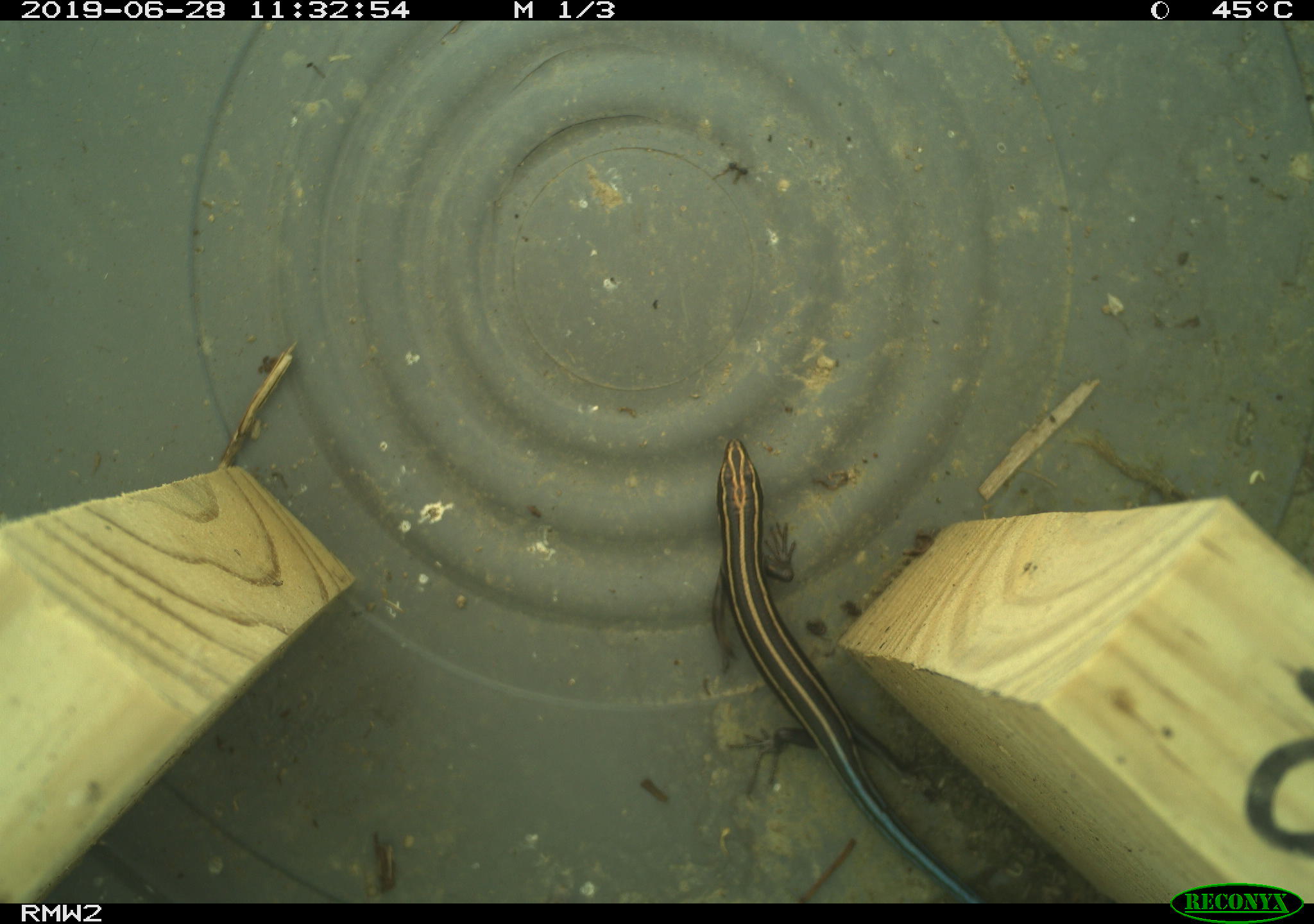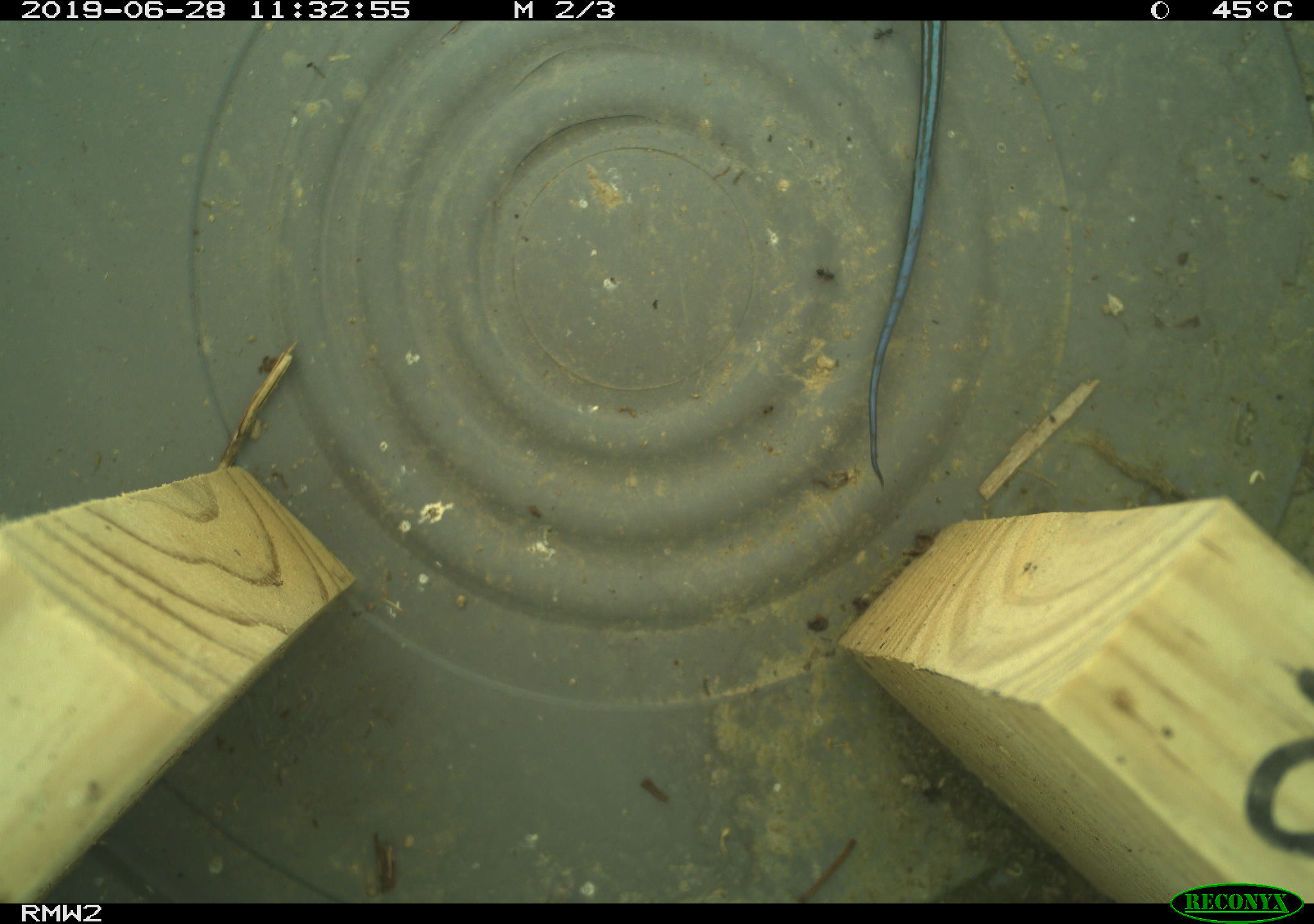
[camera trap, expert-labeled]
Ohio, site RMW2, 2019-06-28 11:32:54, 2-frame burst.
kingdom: Animalia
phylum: Chordata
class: Reptilia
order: Squamata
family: Scincidae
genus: Plestiodon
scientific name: Plestiodon fasciatus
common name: common five-lined skink